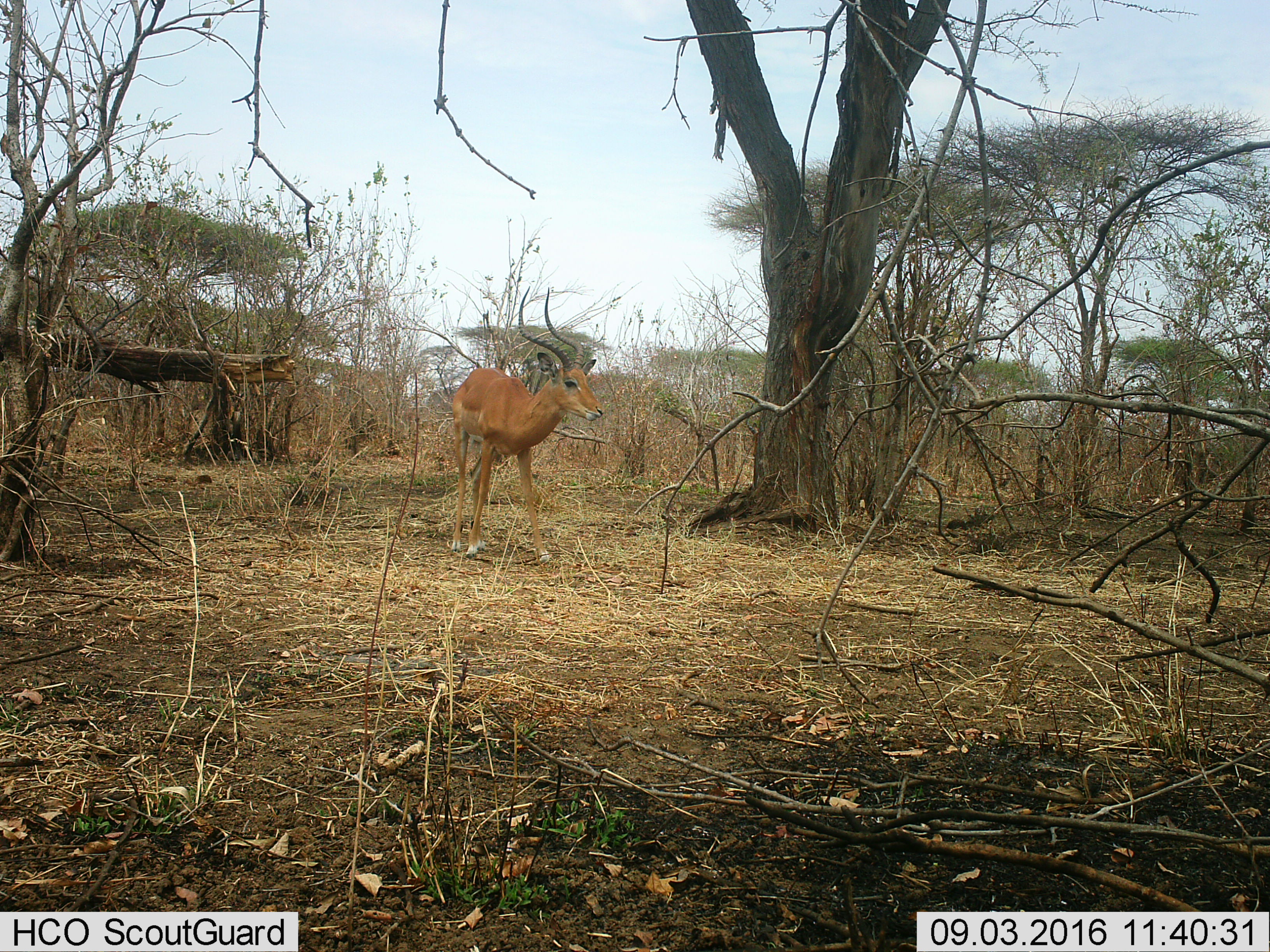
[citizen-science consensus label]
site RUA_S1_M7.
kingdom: Animalia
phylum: Chordata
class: Mammalia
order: Artiodactyla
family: Bovidae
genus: Aepyceros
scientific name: Aepyceros melampus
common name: impala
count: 1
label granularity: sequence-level